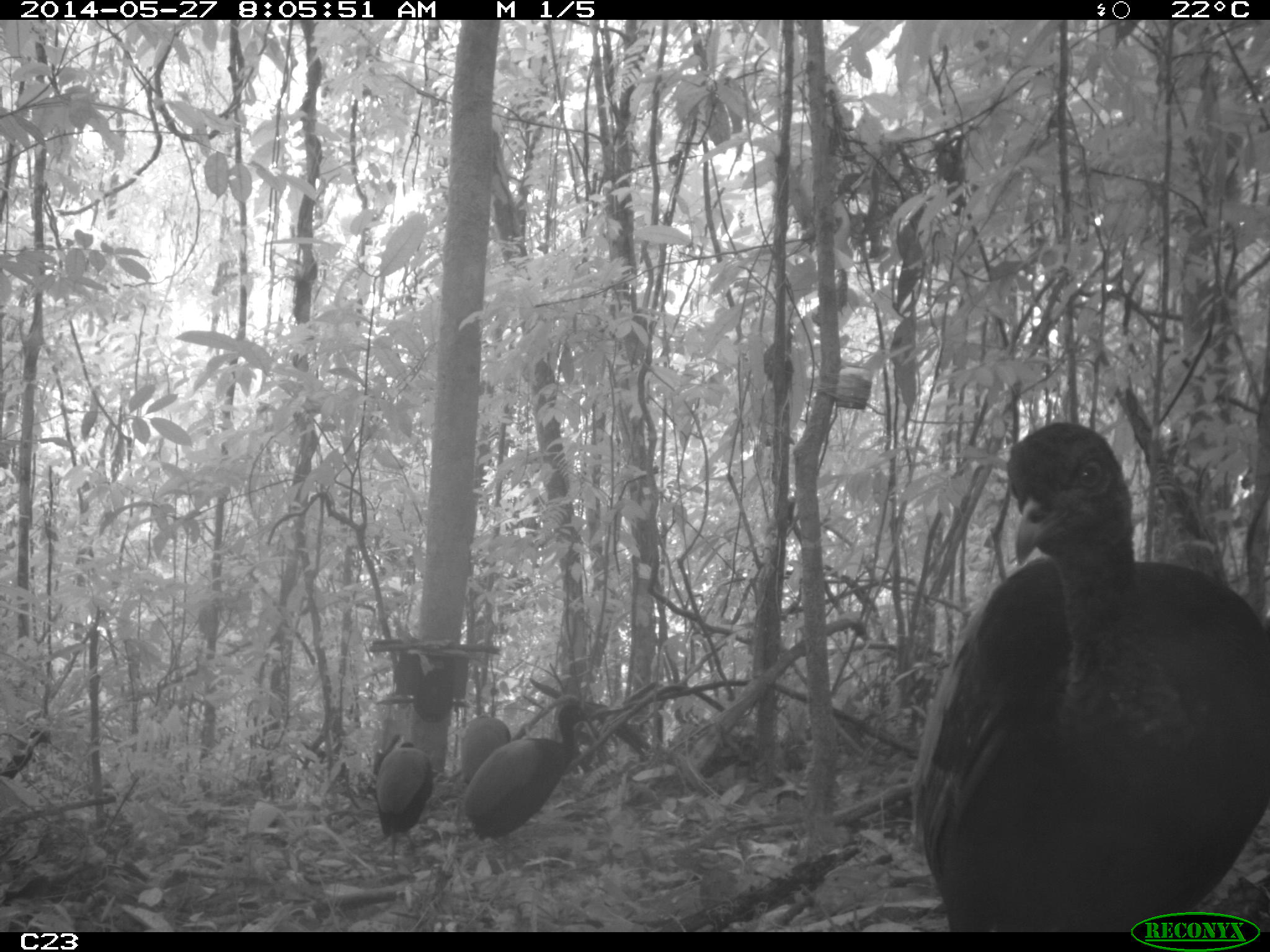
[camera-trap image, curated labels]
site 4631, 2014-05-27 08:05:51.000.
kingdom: Animalia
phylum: Chordata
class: Aves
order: Gruiformes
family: Psophiidae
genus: Psophia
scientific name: Psophia crepitans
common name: gray-winged trumpeter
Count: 6.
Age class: adult.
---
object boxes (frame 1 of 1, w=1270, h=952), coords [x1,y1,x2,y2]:
psophia crepitans: [906,422,1269,926]; [466,701,591,841]; [375,740,435,865]; [459,715,509,776]